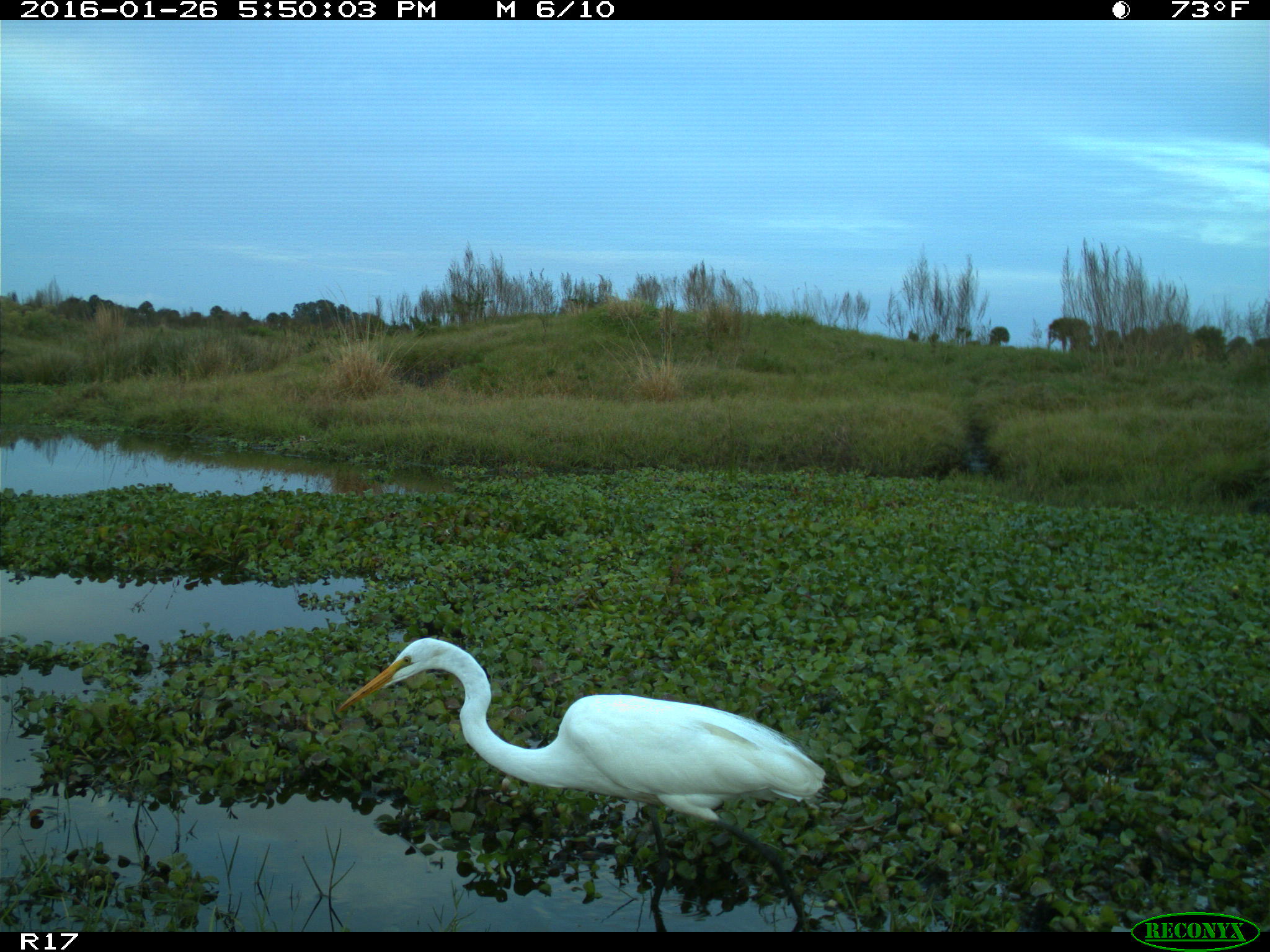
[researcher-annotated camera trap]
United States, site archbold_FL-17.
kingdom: Animalia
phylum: Chordata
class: Aves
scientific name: Aves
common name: birds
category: unidentified bird